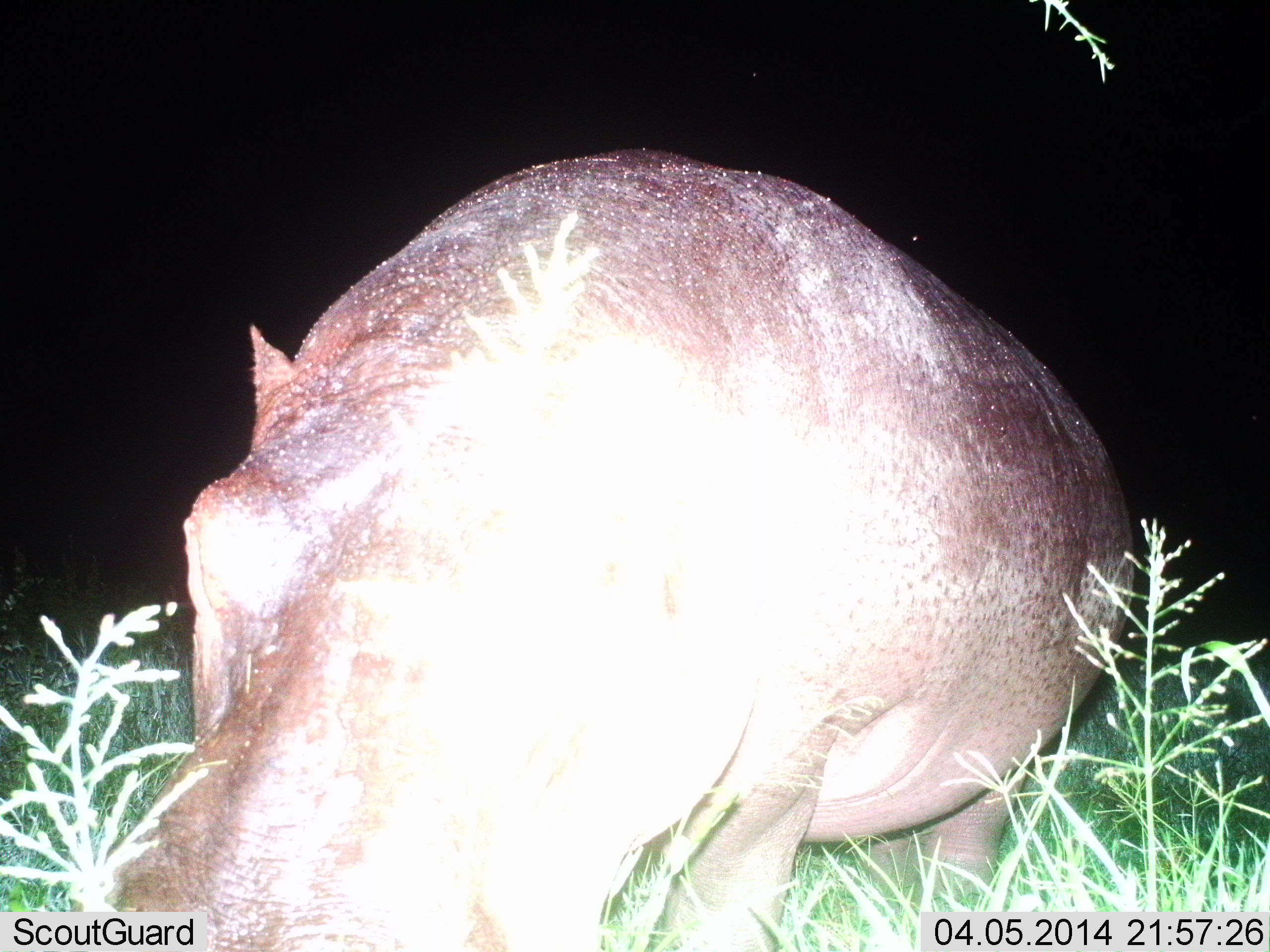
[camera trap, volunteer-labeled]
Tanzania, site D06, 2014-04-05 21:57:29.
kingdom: Animalia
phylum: Chordata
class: Mammalia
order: Artiodactyla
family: Hippopotamidae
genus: Hippopotamus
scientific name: Hippopotamus amphibius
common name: hippopotamus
Hippopotamus (Hippopotamus amphibius), count 1. Behavior (volunteer vote fractions): standing 73%, resting 0%, moving 18%, interacting 0%. Young present (vote fraction): 0%. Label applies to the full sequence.